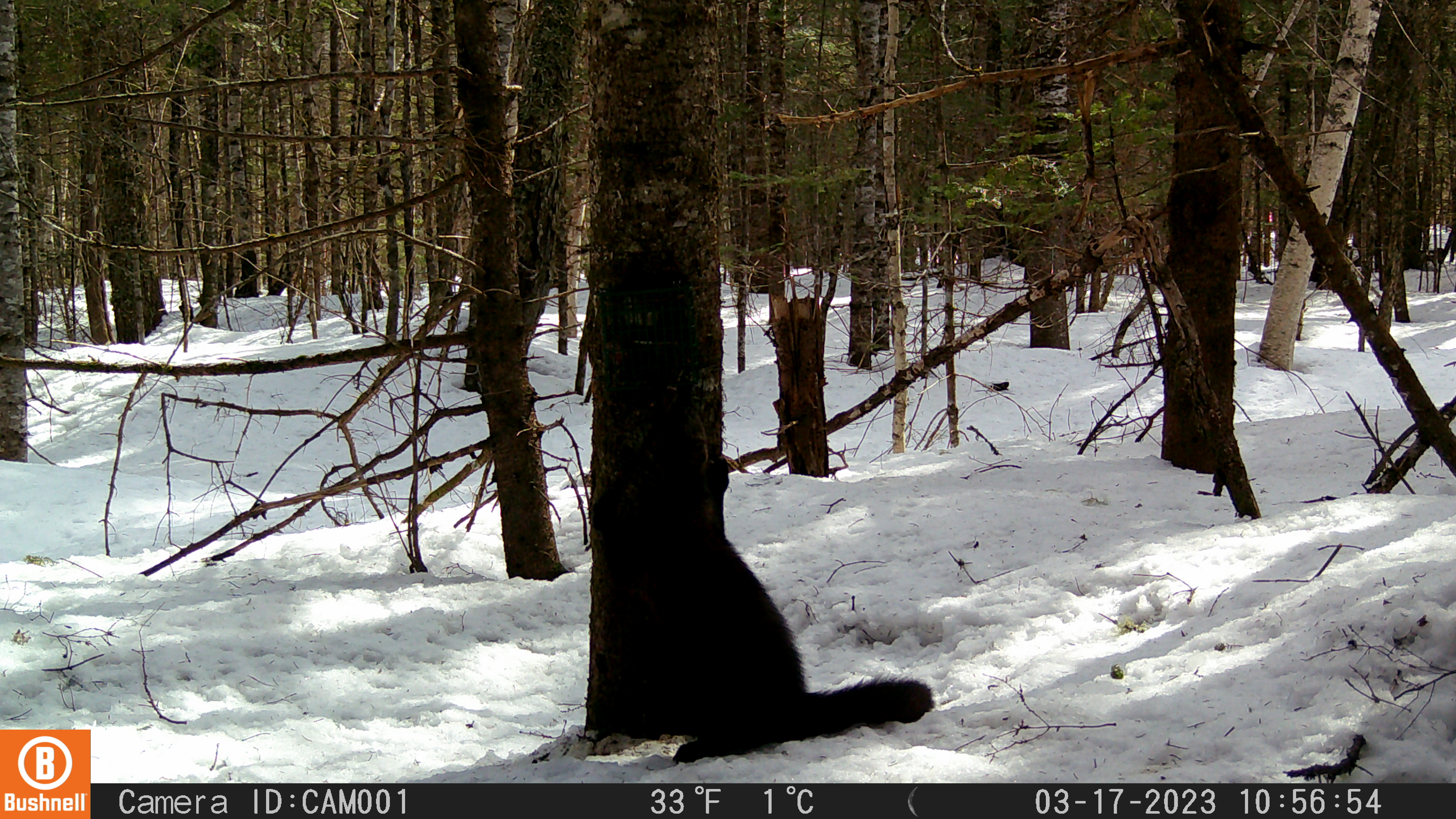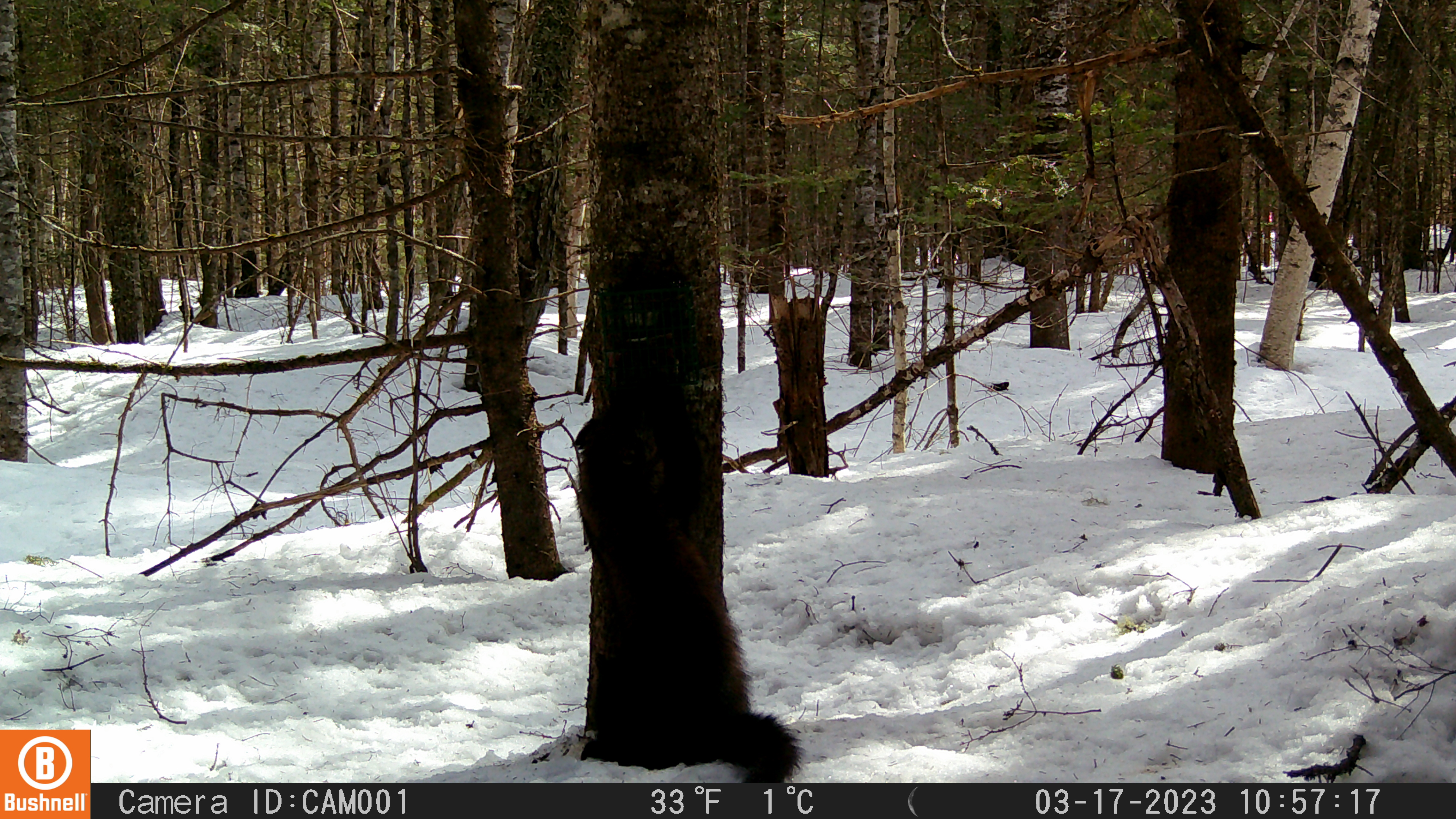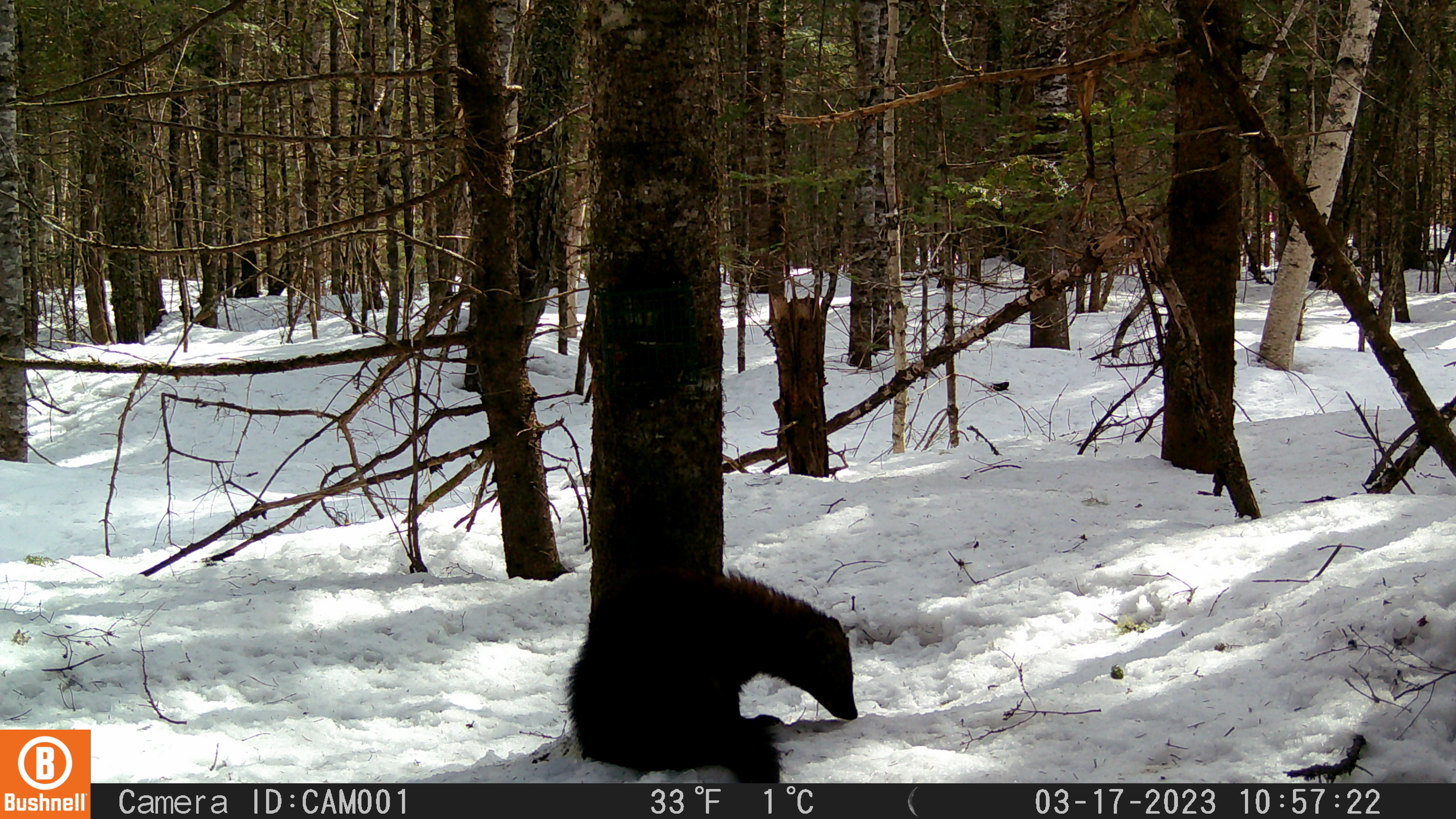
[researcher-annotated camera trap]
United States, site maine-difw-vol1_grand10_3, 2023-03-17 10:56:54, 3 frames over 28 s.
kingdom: Animalia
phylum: Chordata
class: Mammalia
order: Carnivora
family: Mustelidae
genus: Pekania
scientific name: Pekania pennanti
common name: fisher